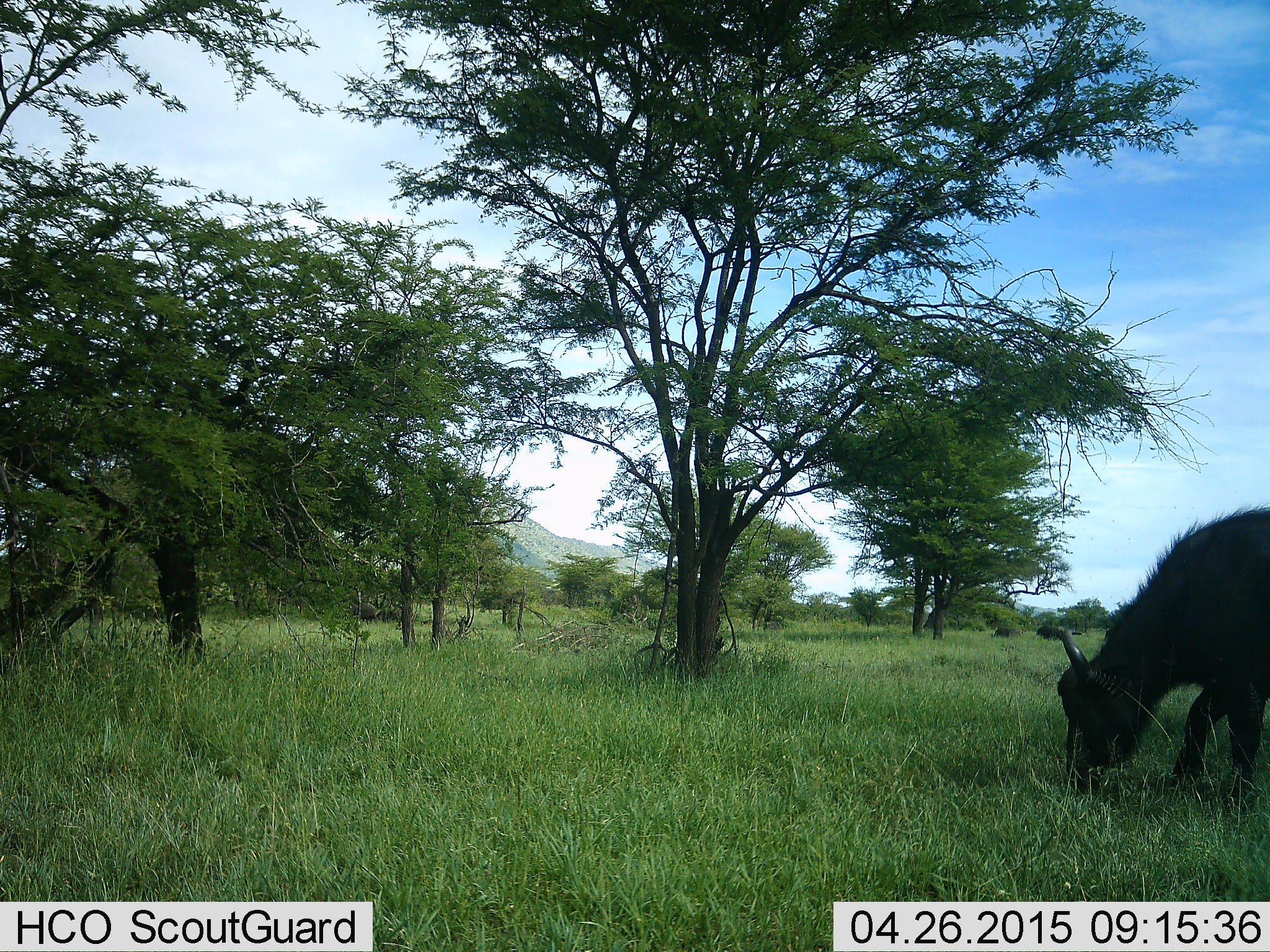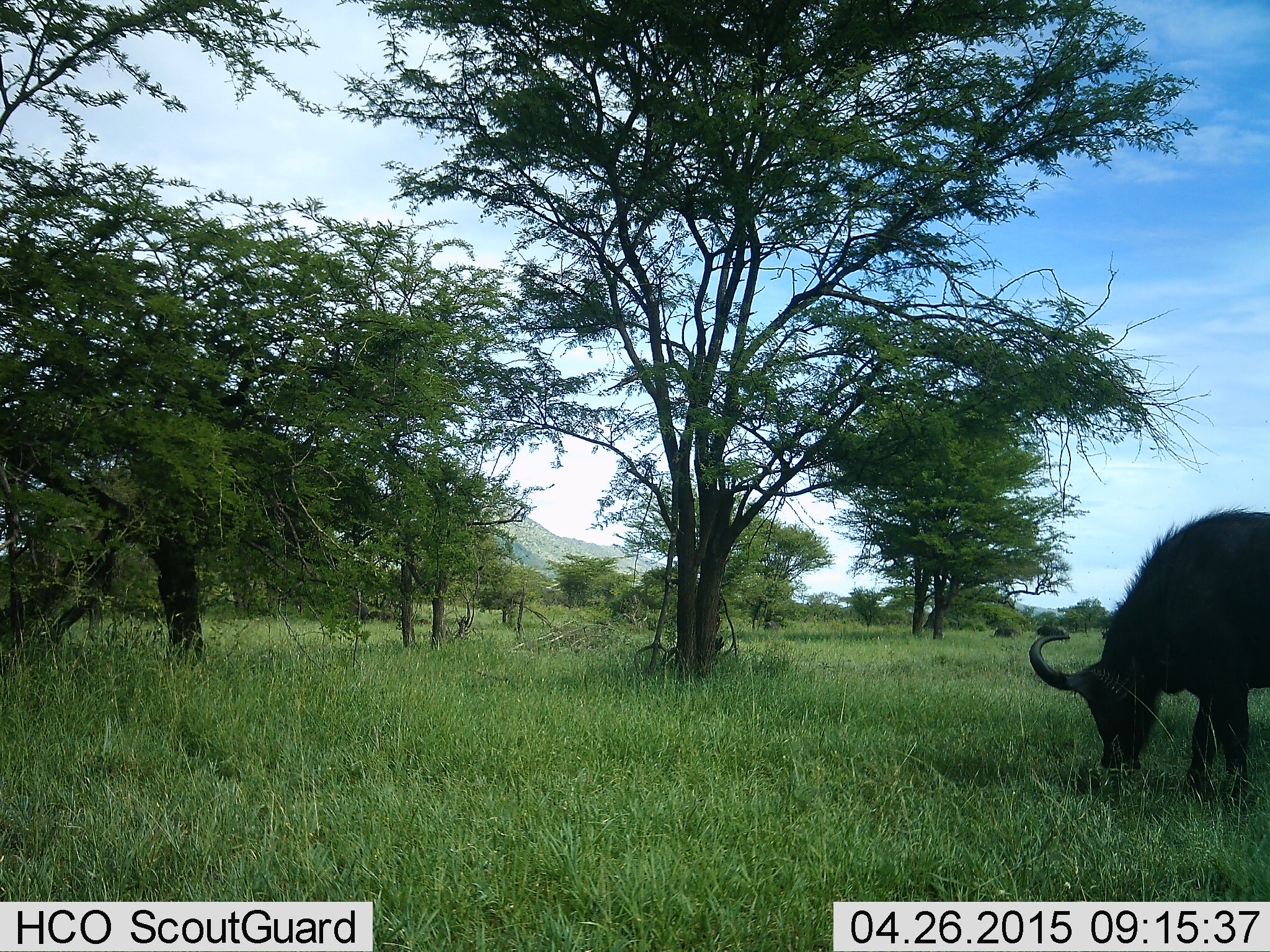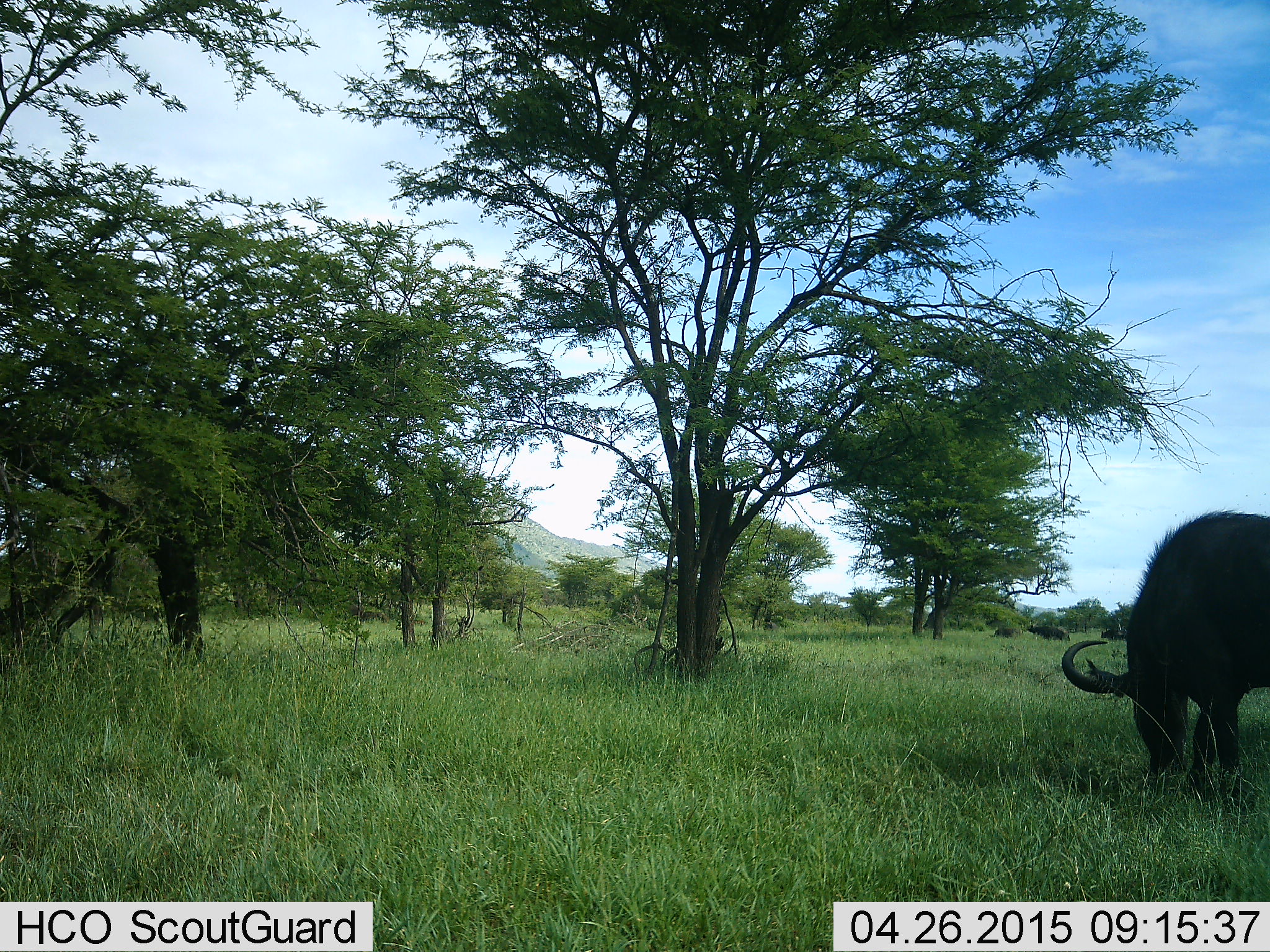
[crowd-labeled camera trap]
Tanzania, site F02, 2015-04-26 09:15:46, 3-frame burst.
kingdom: Animalia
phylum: Chordata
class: Mammalia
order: Artiodactyla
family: Bovidae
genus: Syncerus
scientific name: Syncerus caffer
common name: cape buffalo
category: buffalo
Buffalo (cape buffalo) (Syncerus caffer), count 1. Behavior (volunteer vote fractions): standing 20%, resting 0%, moving 20%, interacting 0%. Young present (vote fraction): 0%. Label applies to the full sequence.